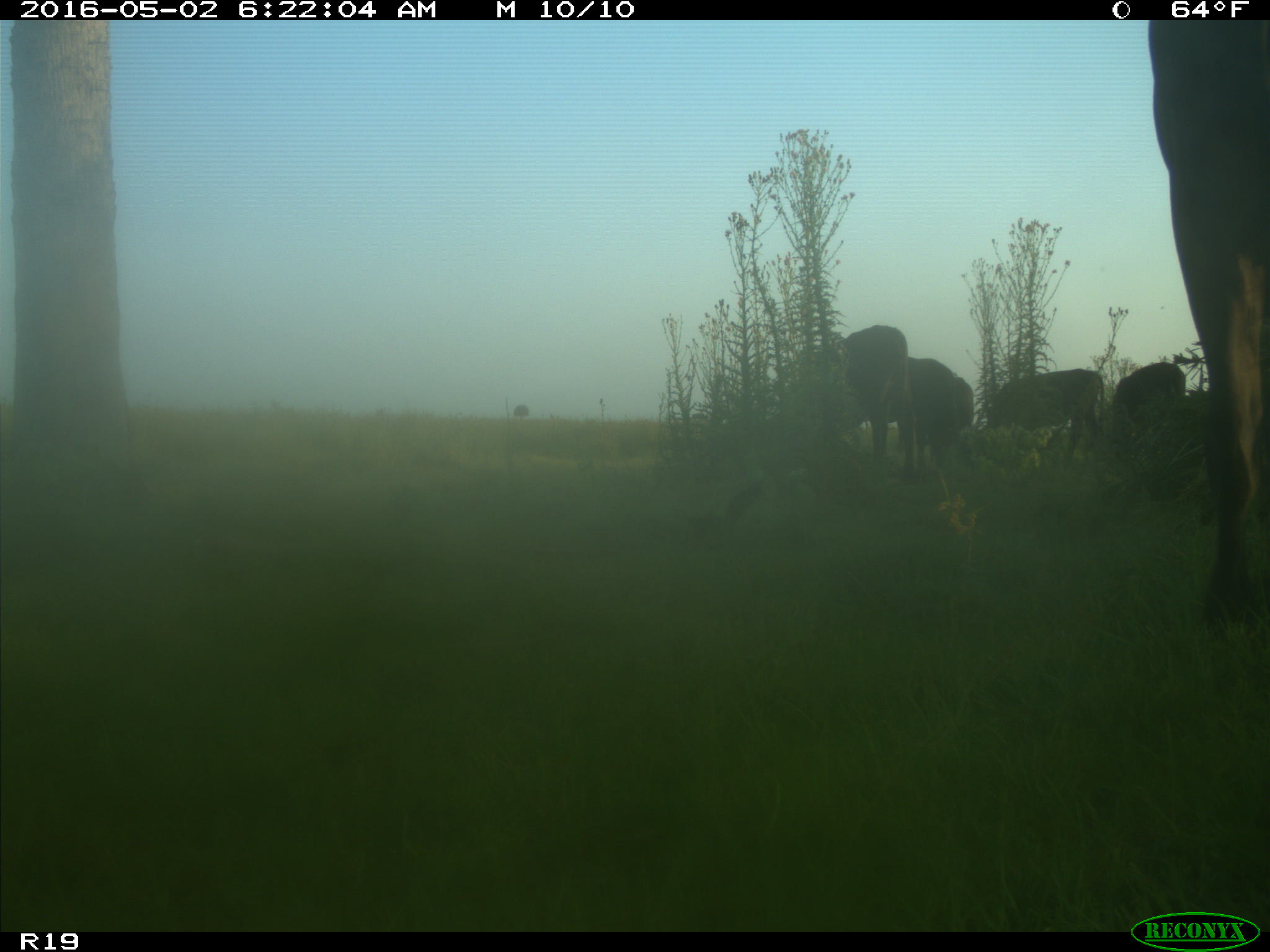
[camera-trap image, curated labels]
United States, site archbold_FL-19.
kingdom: Animalia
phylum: Chordata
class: Mammalia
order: Artiodactyla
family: Bovidae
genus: Bos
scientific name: Bos taurus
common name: domestic cow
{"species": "Bos taurus (domestic cow)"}